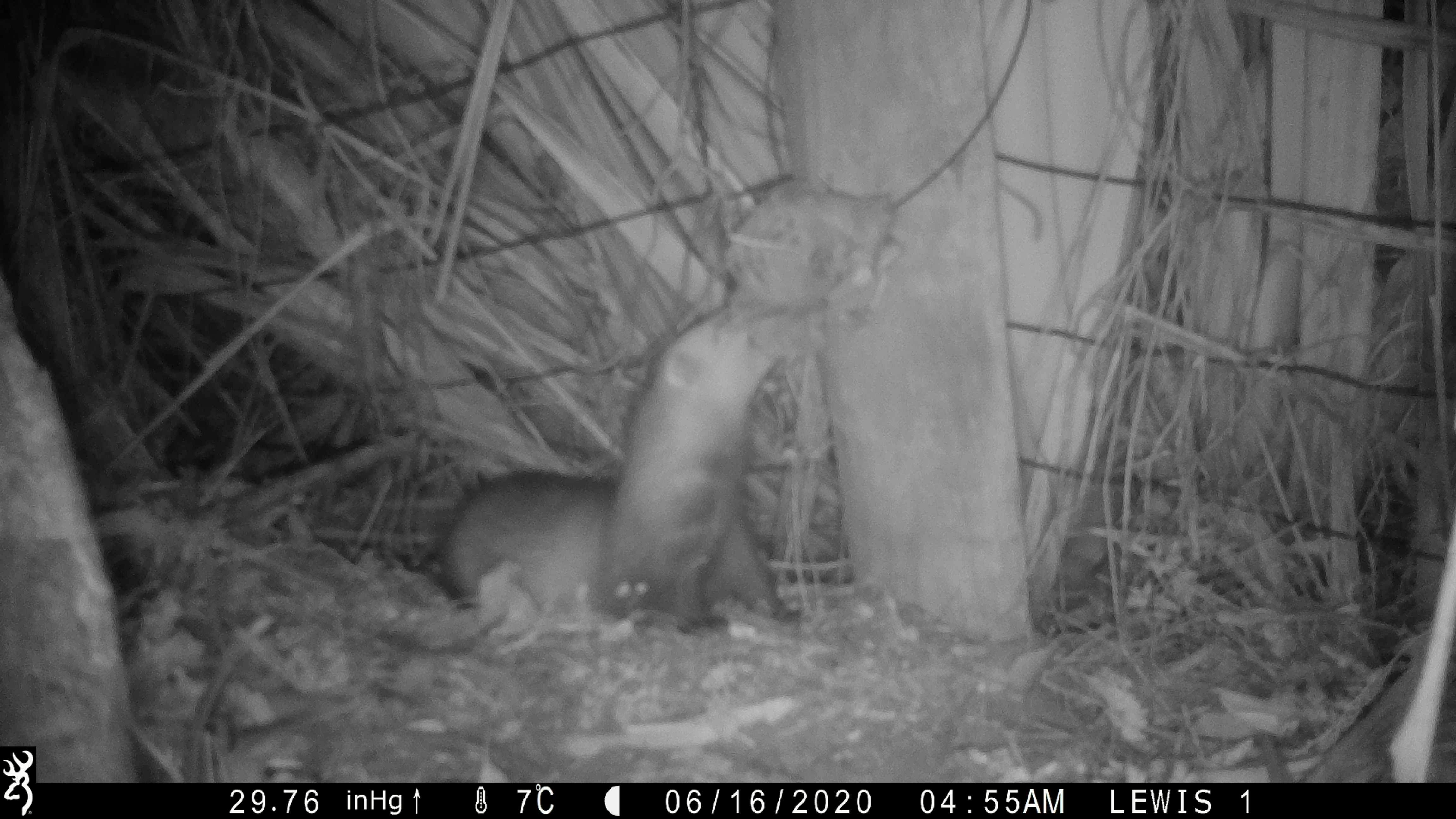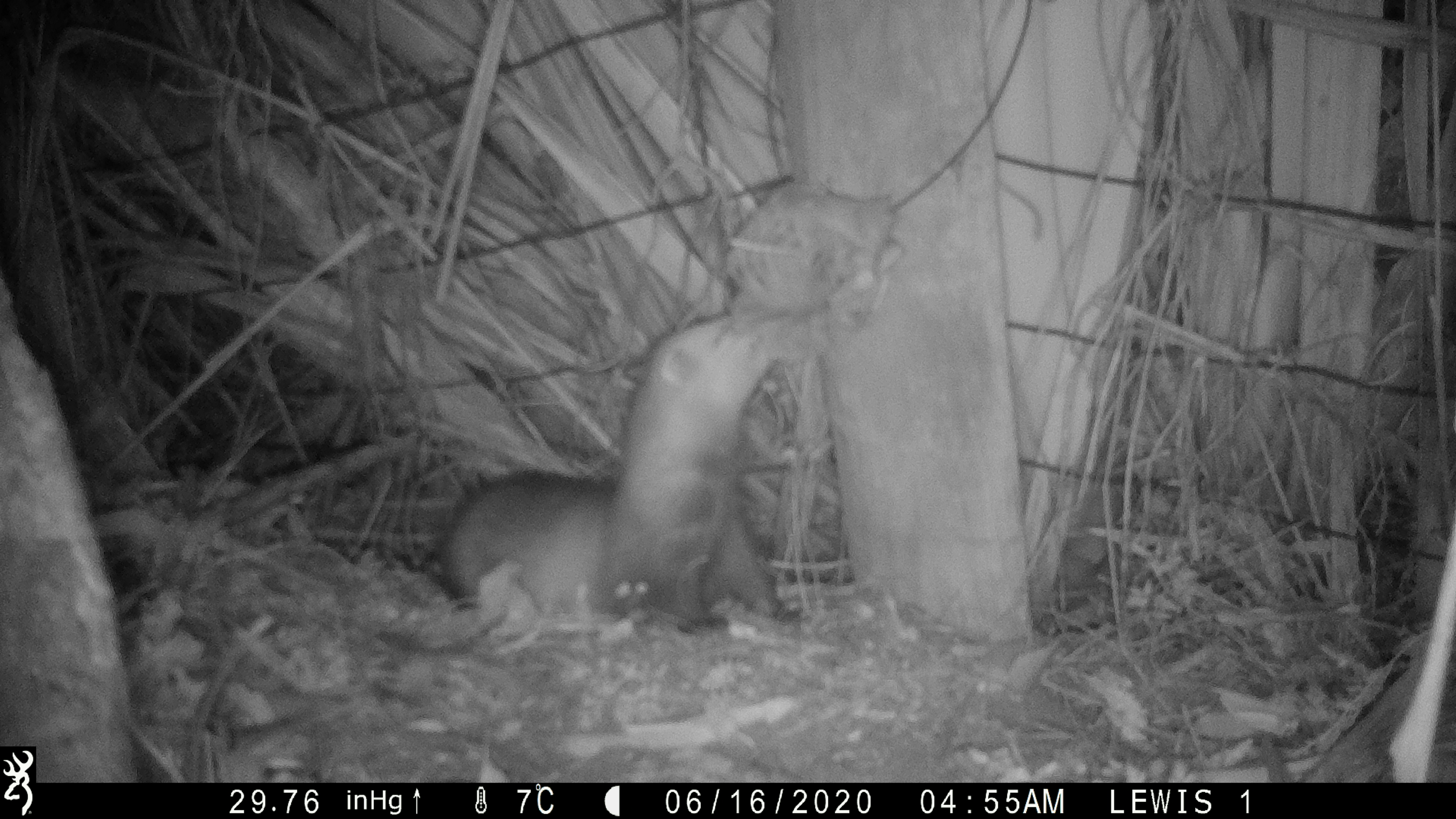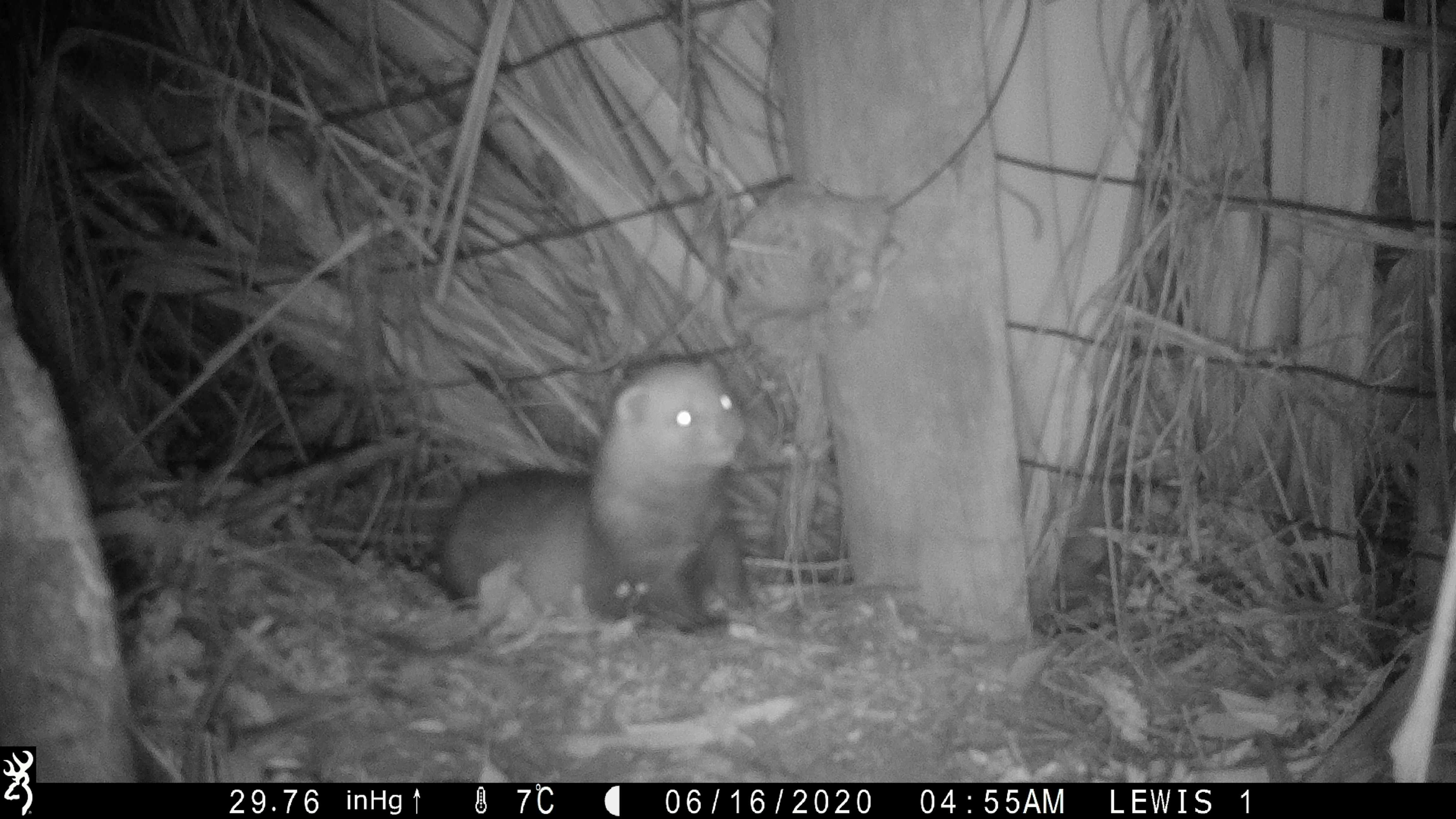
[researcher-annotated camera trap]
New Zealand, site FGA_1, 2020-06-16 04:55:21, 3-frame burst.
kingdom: Animalia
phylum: Chordata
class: Mammalia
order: Carnivora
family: Mustelidae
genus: Mustela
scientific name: Mustela furo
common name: ferret